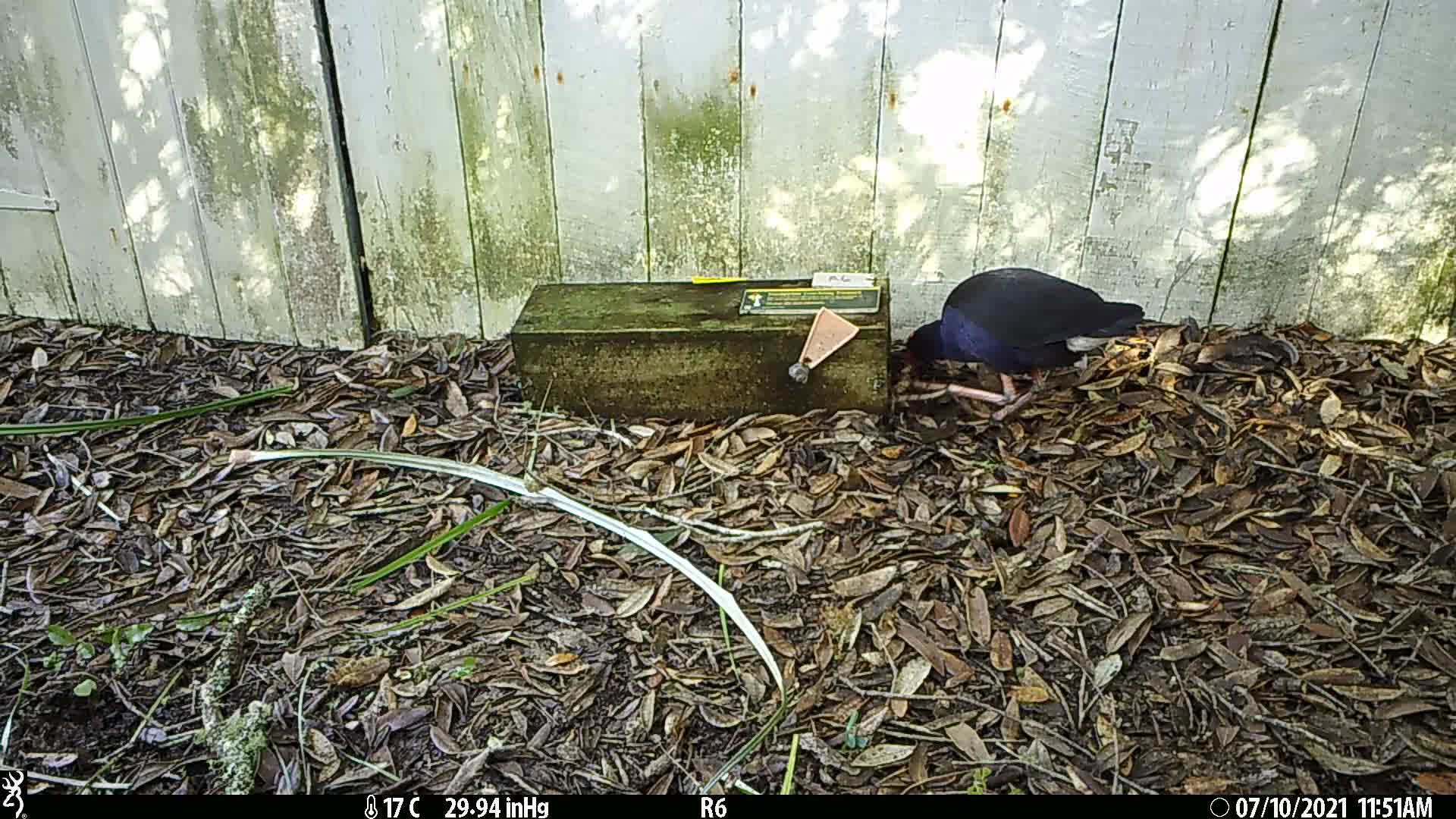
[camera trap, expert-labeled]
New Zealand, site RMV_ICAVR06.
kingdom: Animalia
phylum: Chordata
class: Aves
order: Gruiformes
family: Rallidae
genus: Porphyrio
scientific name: Porphyrio melanotus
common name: australasian swamphen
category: pukeko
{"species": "pukeko (australasian swamphen) (Porphyrio melanotus)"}